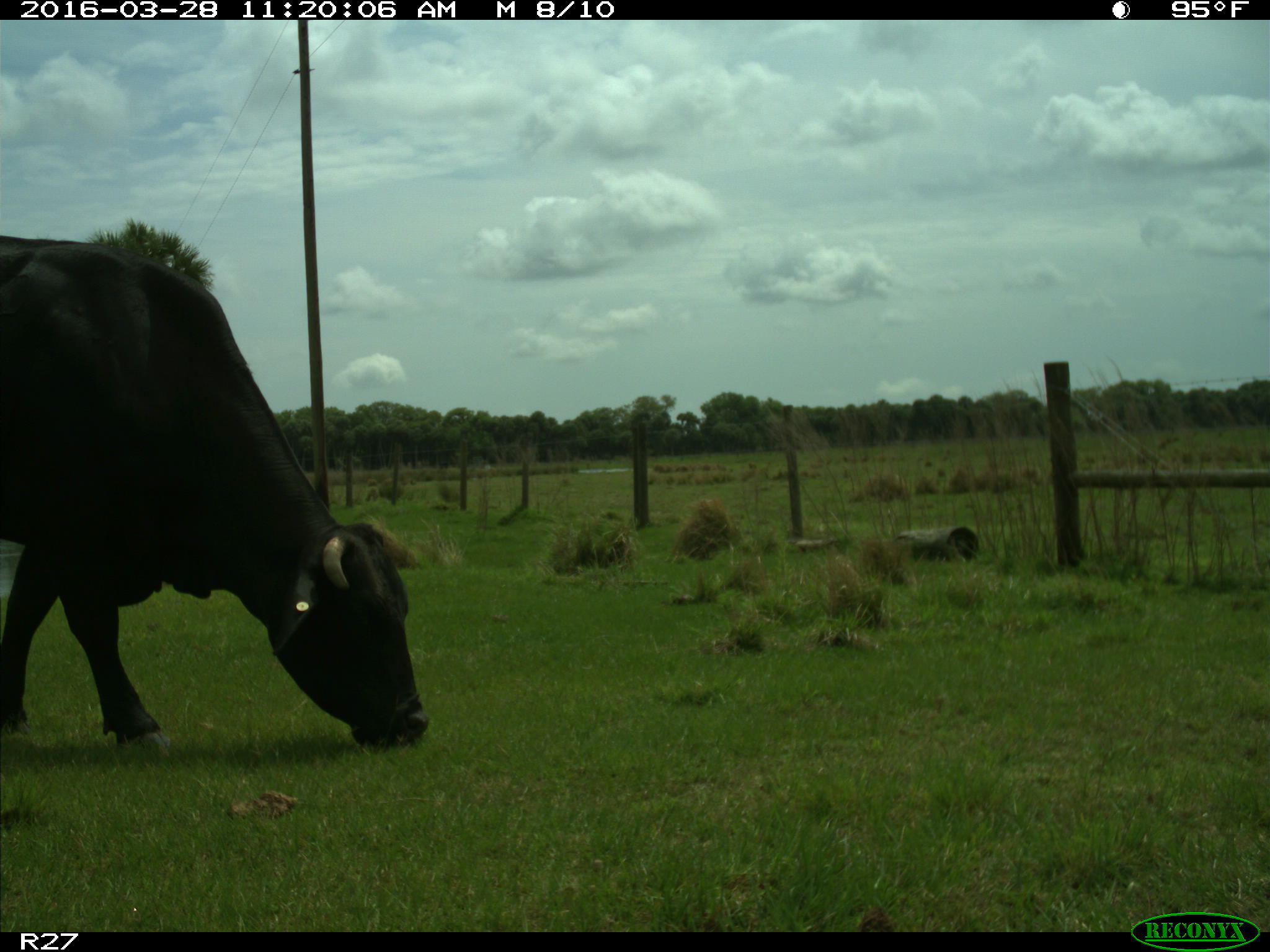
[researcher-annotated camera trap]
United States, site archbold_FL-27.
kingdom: Animalia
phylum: Chordata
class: Mammalia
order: Artiodactyla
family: Bovidae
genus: Bos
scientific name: Bos taurus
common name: domestic cow